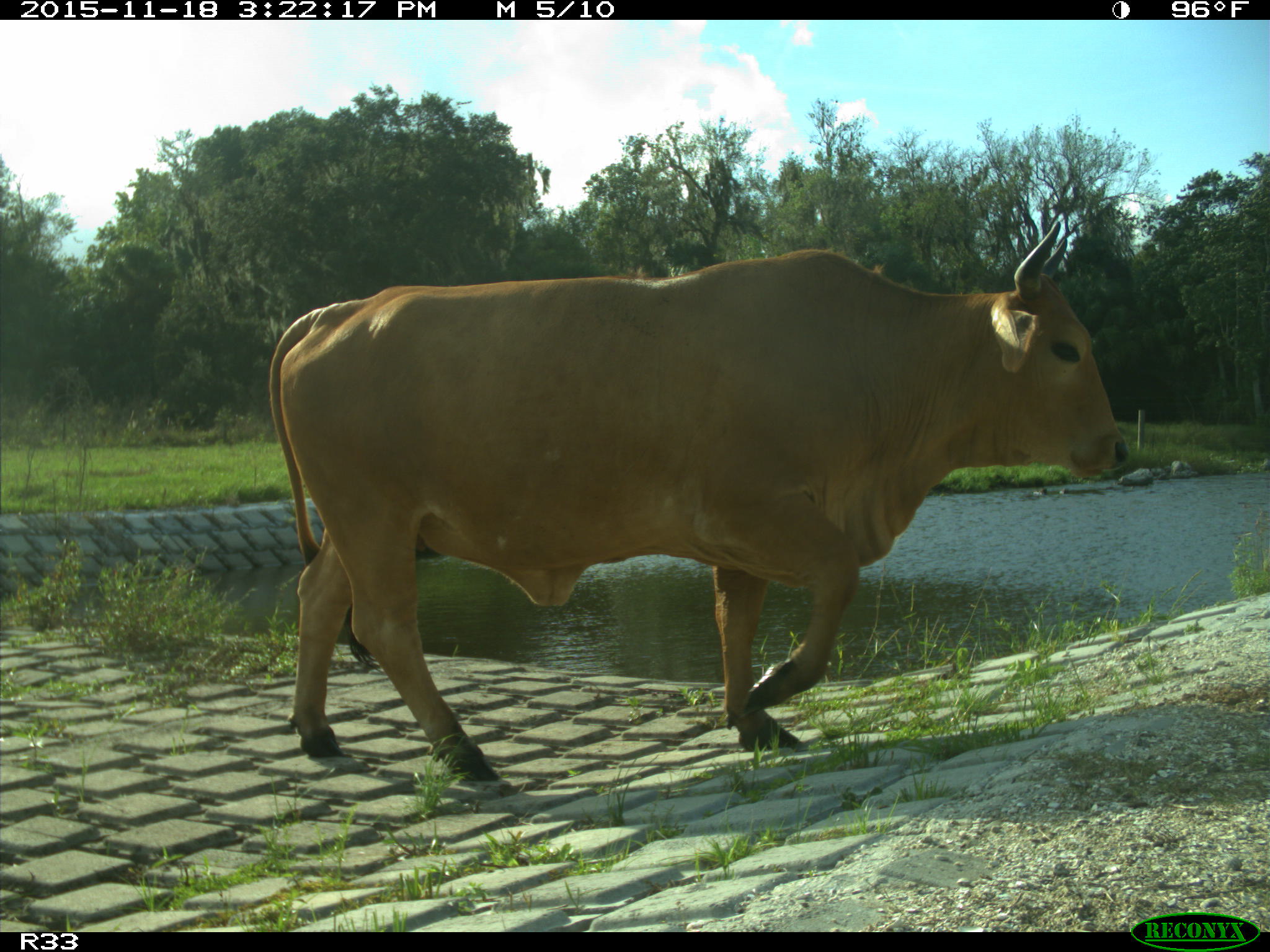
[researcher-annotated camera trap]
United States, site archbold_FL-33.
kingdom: Animalia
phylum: Chordata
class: Mammalia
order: Artiodactyla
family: Bovidae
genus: Bos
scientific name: Bos taurus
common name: domestic cow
Bos taurus (domestic cow).